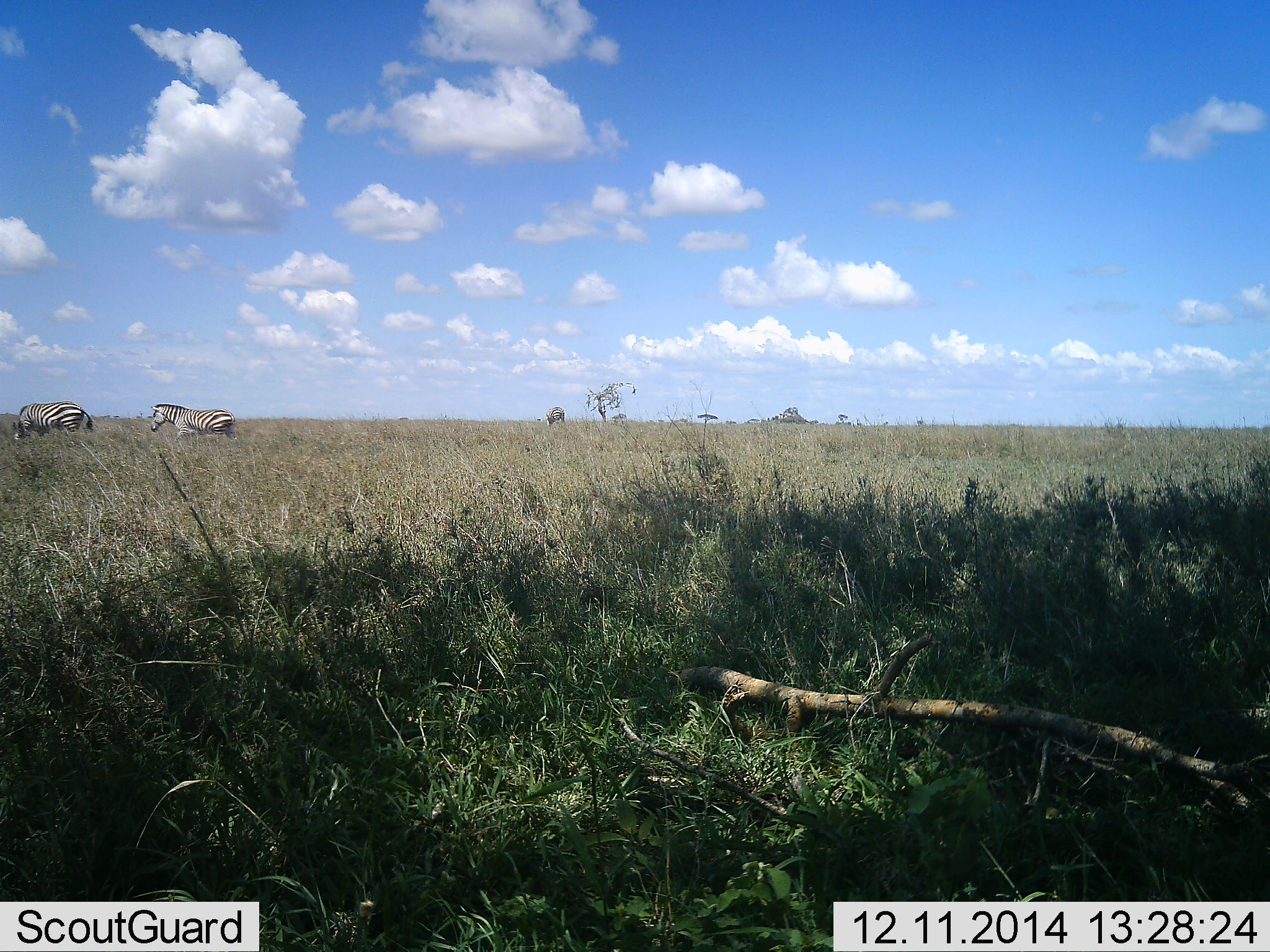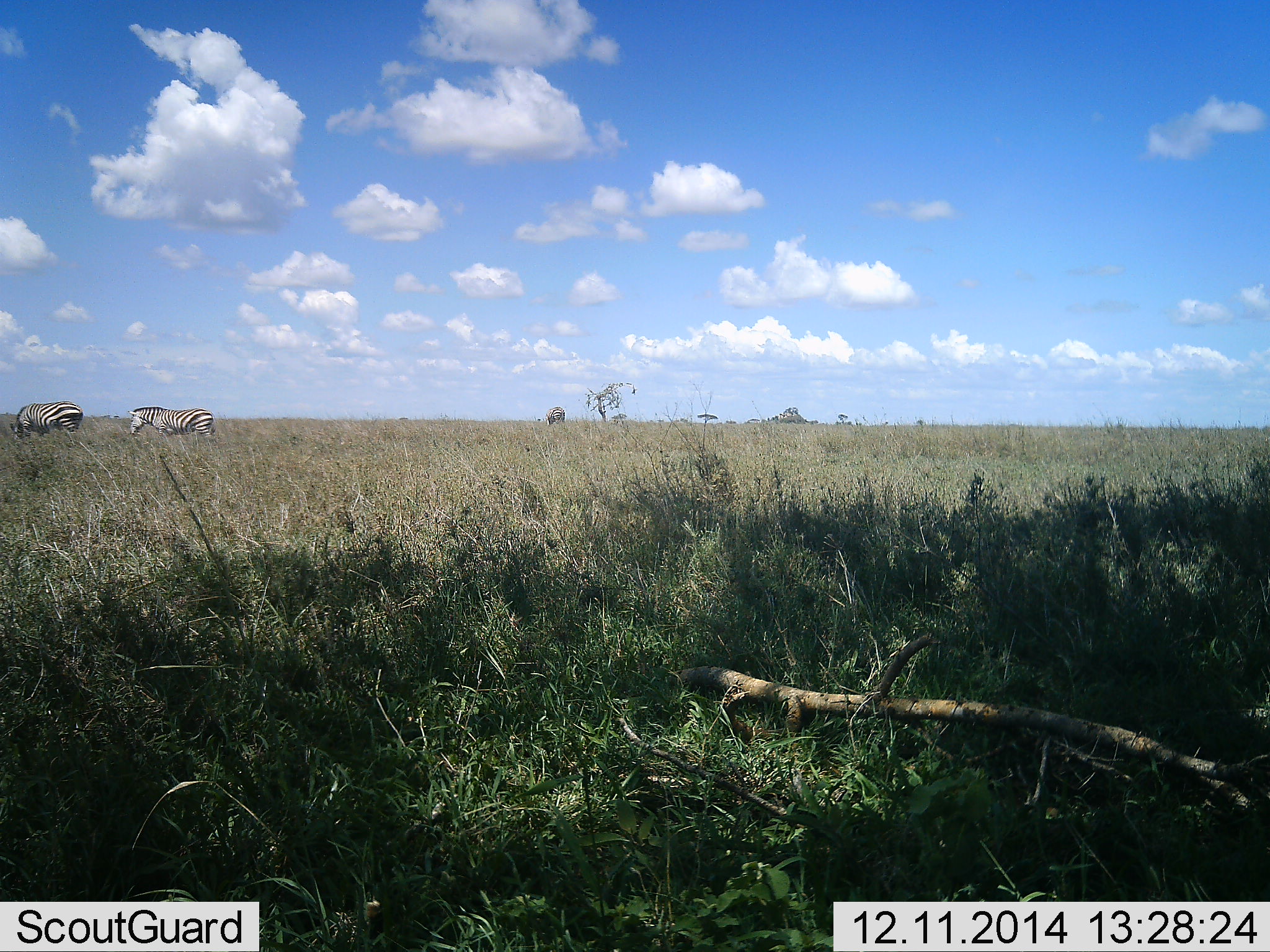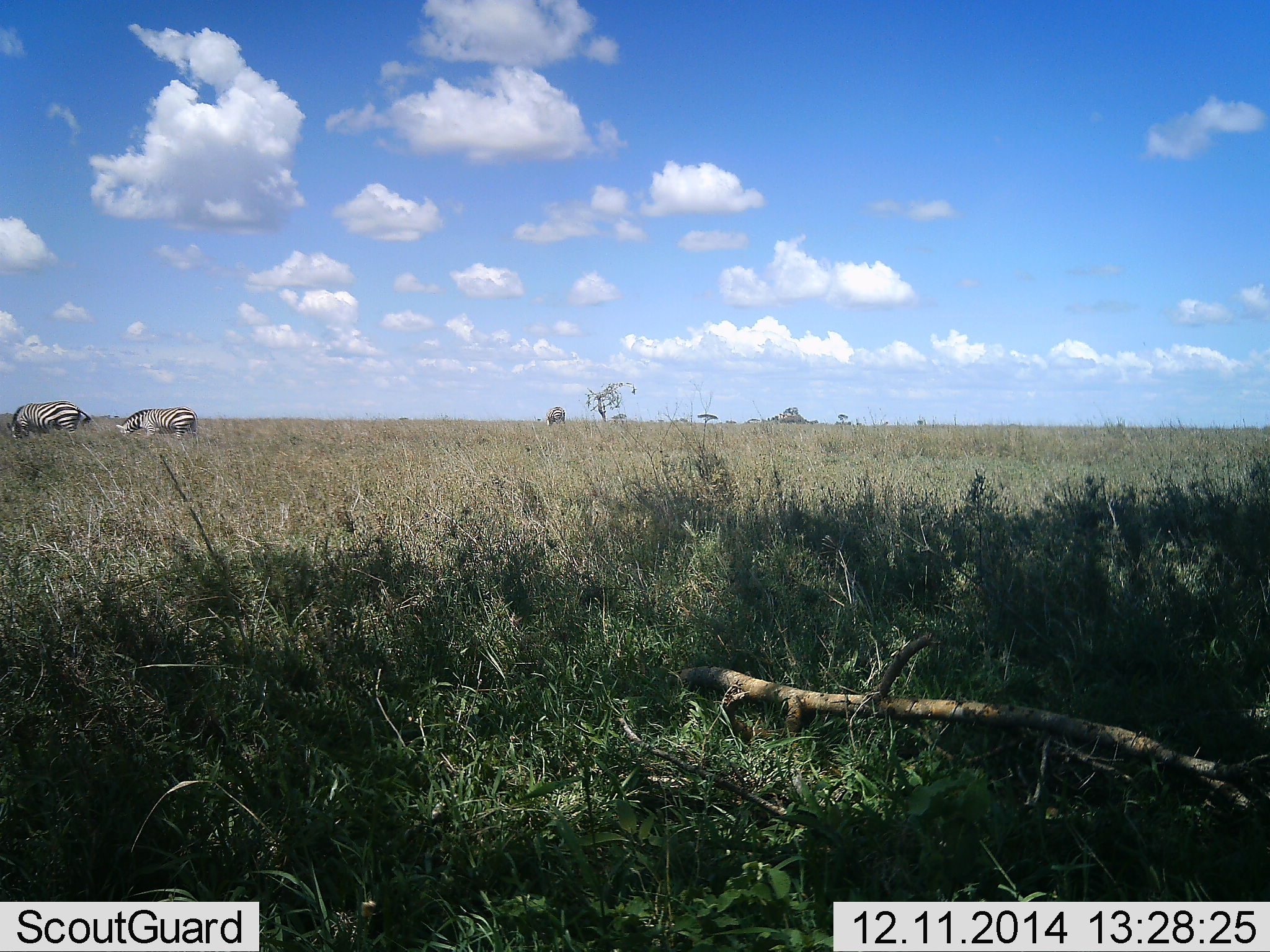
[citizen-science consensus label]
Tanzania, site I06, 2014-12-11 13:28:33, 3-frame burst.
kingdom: Animalia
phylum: Chordata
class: Mammalia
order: Perissodactyla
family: Equidae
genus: Equus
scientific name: Equus quagga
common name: plains zebra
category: zebra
Zebra (plains zebra) (Equus quagga), count 2. Behavior (volunteer vote fractions): standing 30%, resting 0%, moving 30%, interacting 0%. Young present (vote fraction): 0%. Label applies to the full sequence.